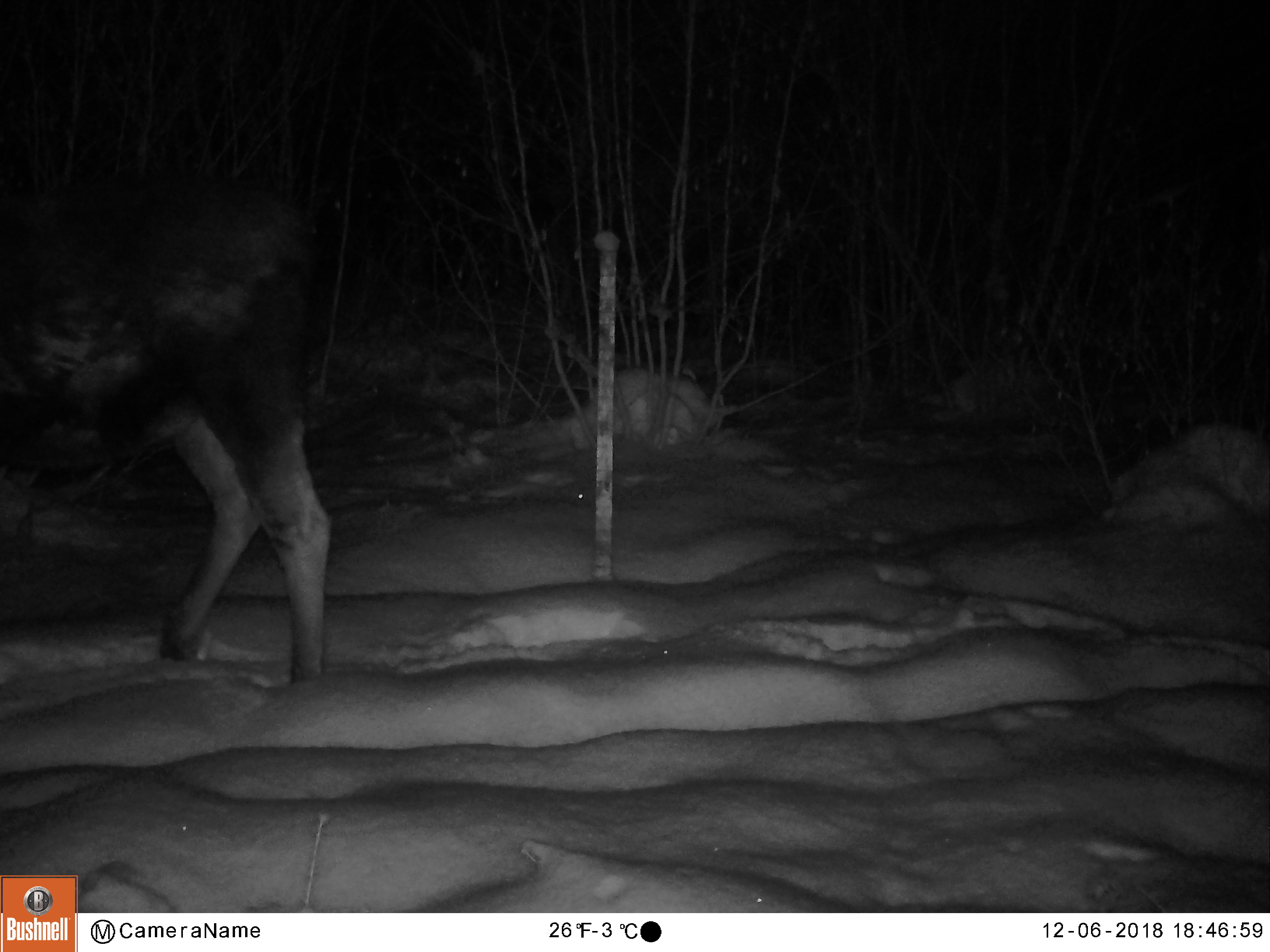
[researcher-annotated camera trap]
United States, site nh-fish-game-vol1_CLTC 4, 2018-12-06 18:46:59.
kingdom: Animalia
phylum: Chordata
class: Mammalia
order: Artiodactyla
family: Cervidae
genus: Alces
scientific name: Alces alces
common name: moose